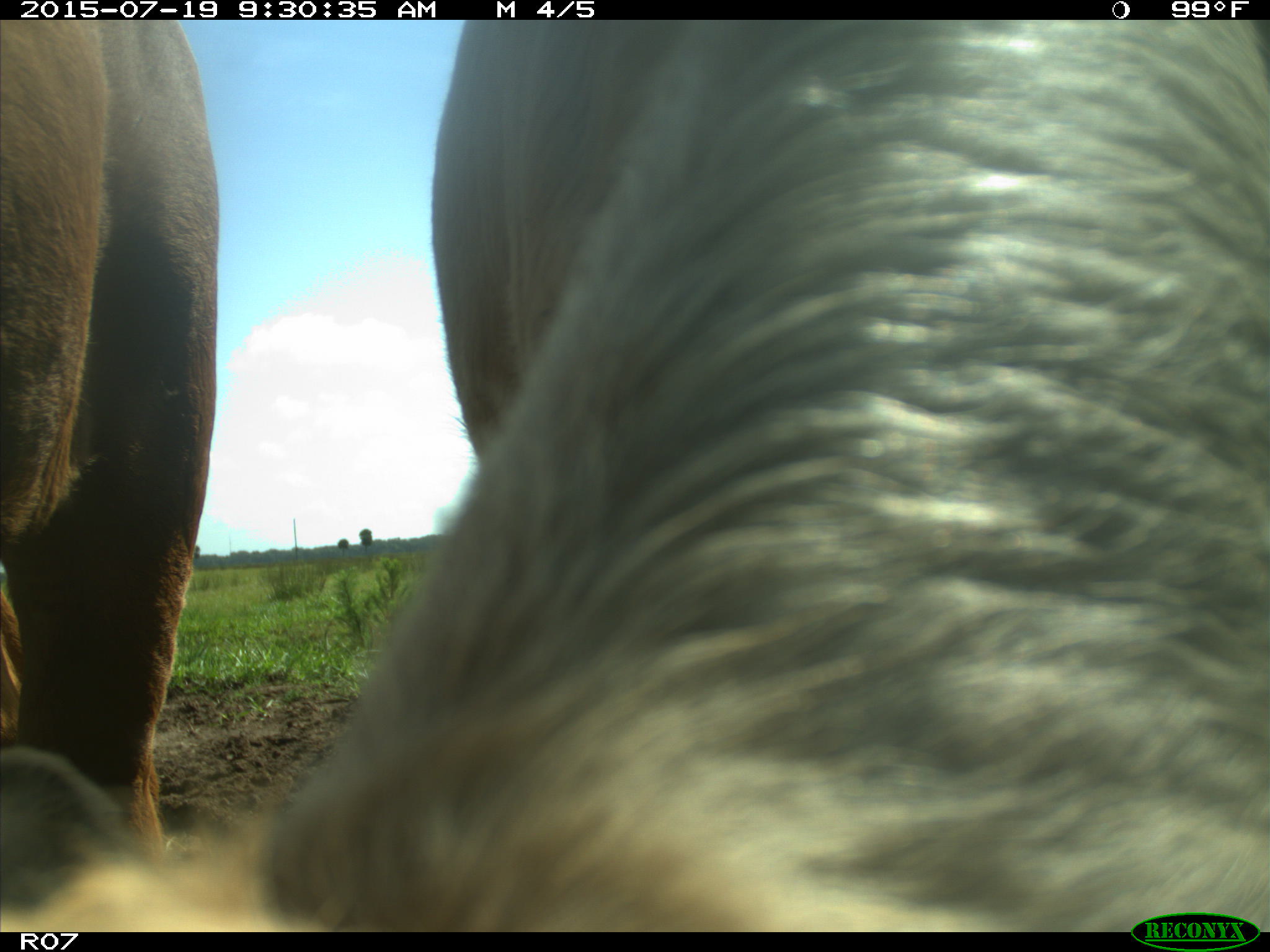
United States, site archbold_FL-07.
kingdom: Animalia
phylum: Chordata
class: Mammalia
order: Artiodactyla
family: Bovidae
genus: Bos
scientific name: Bos taurus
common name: domestic cow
Bos taurus (domestic cow).